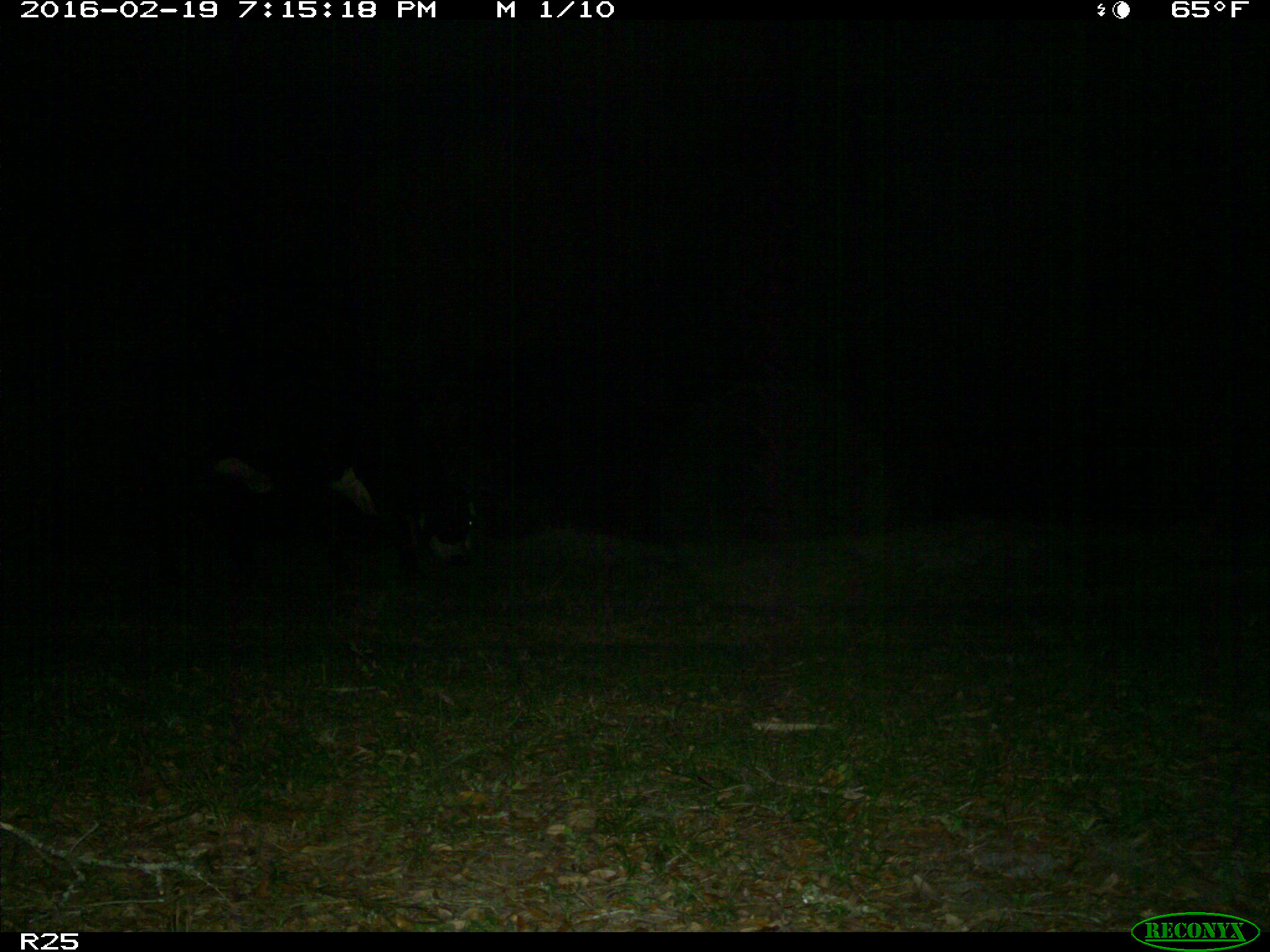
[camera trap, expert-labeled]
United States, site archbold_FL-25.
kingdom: Animalia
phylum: Chordata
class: Mammalia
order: Artiodactyla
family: Bovidae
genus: Bos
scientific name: Bos taurus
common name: domestic cow